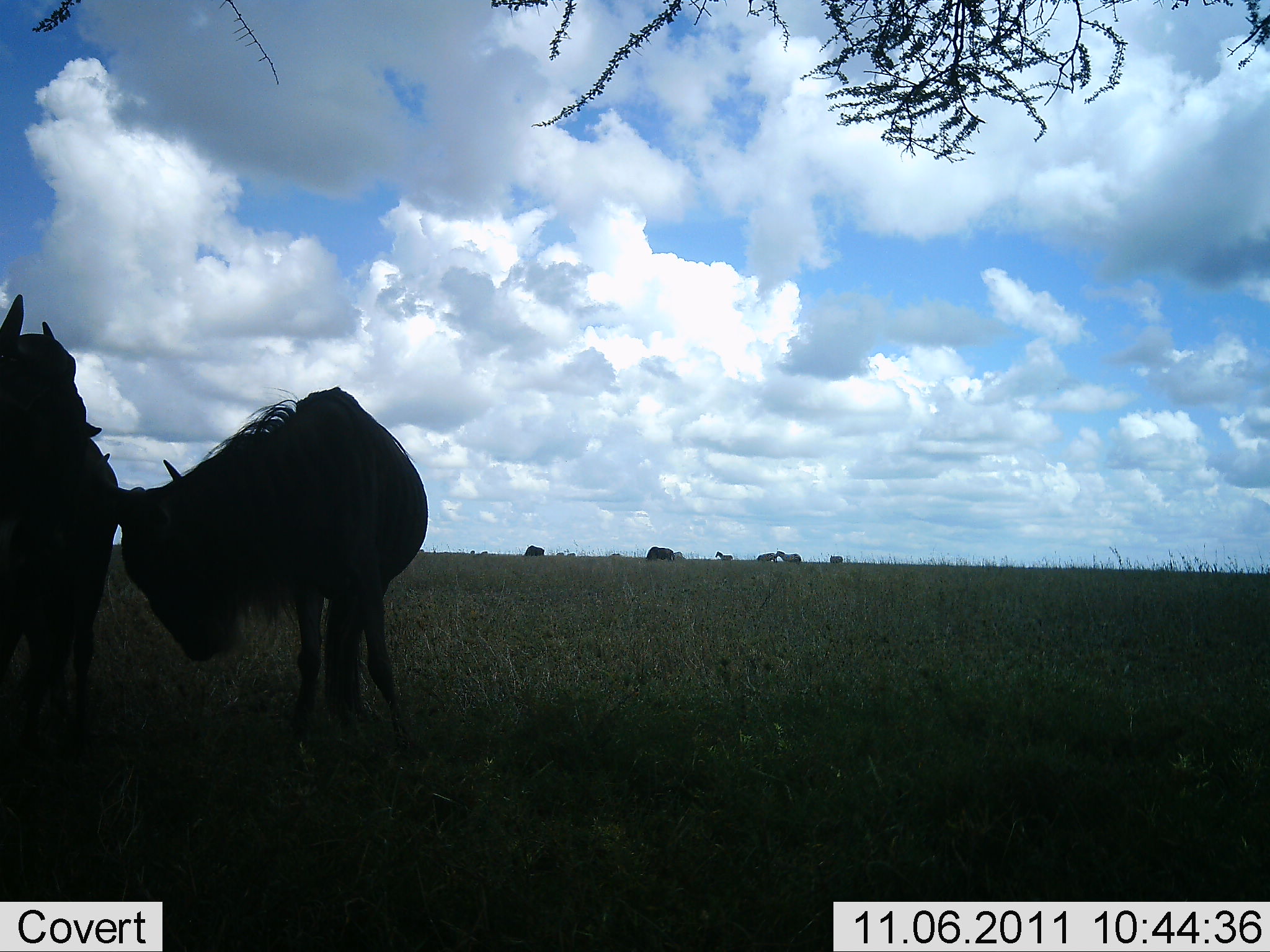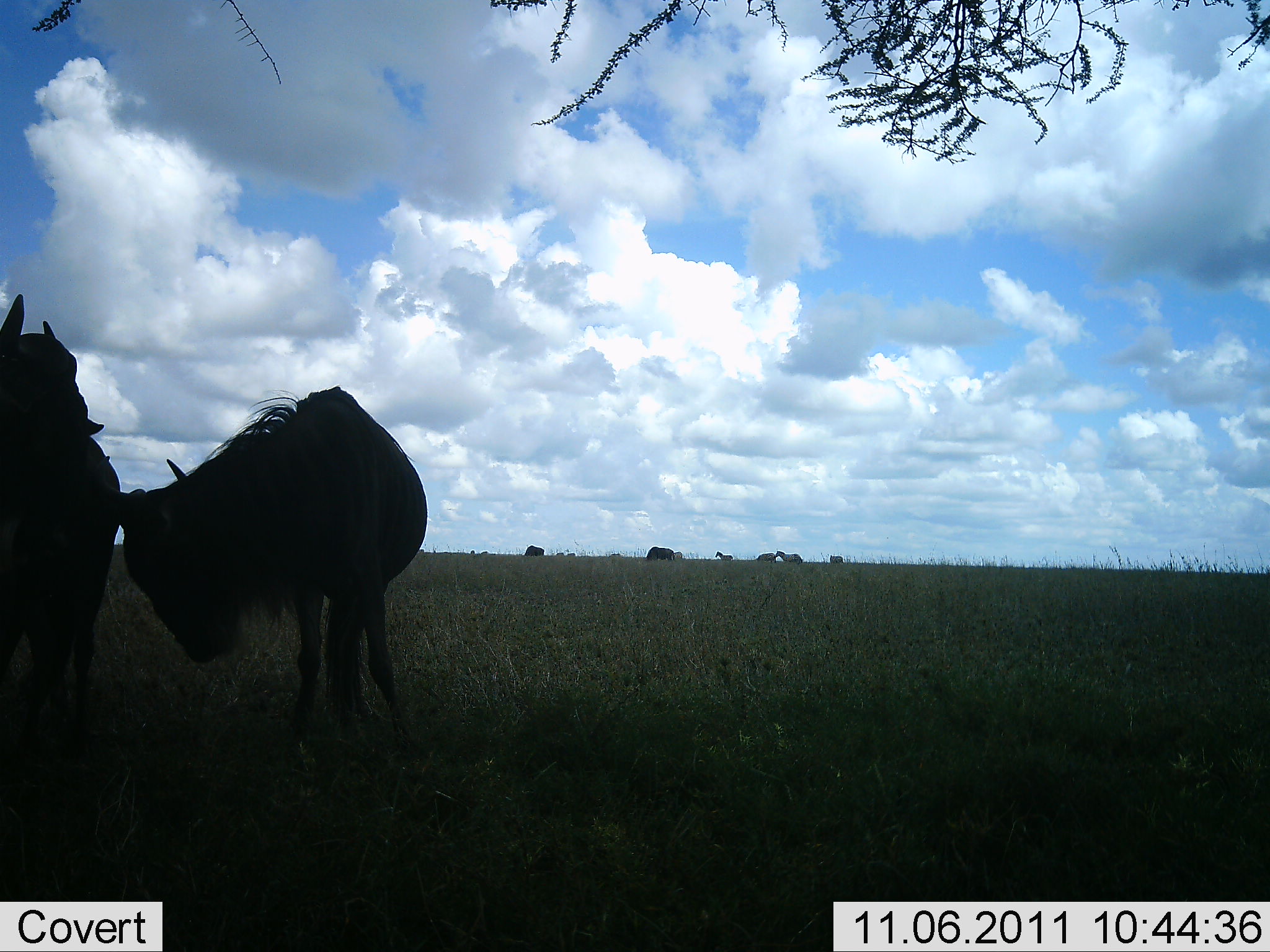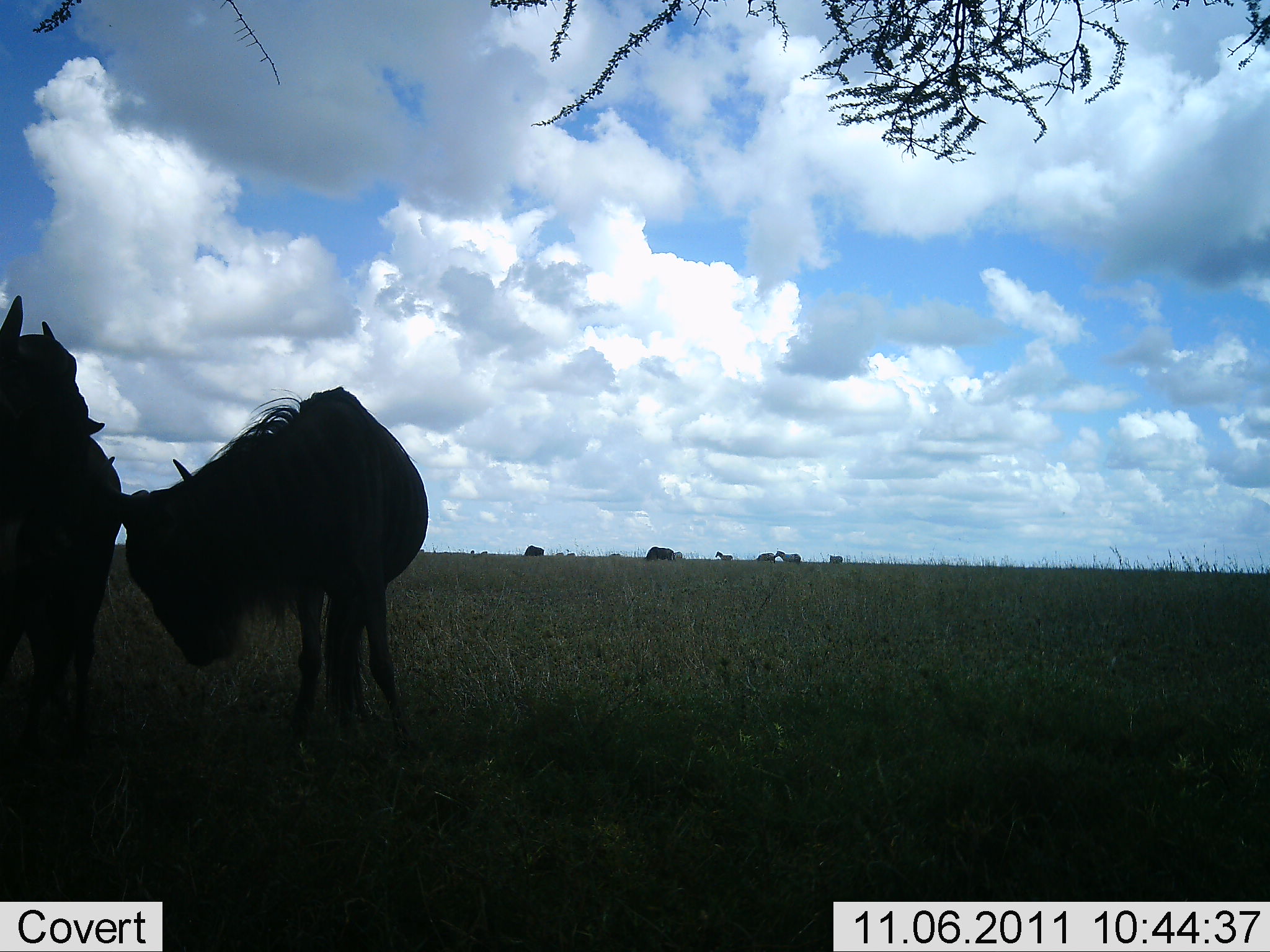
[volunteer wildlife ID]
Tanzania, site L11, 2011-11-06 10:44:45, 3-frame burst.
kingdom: Animalia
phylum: Chordata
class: Mammalia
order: Artiodactyla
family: Bovidae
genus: Connochaetes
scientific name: Connochaetes taurinus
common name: blue wildebeest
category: wildebeest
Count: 2.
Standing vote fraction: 63%.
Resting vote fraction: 0%.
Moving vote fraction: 0%.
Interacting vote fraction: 37%.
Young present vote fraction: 0%.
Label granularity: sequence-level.